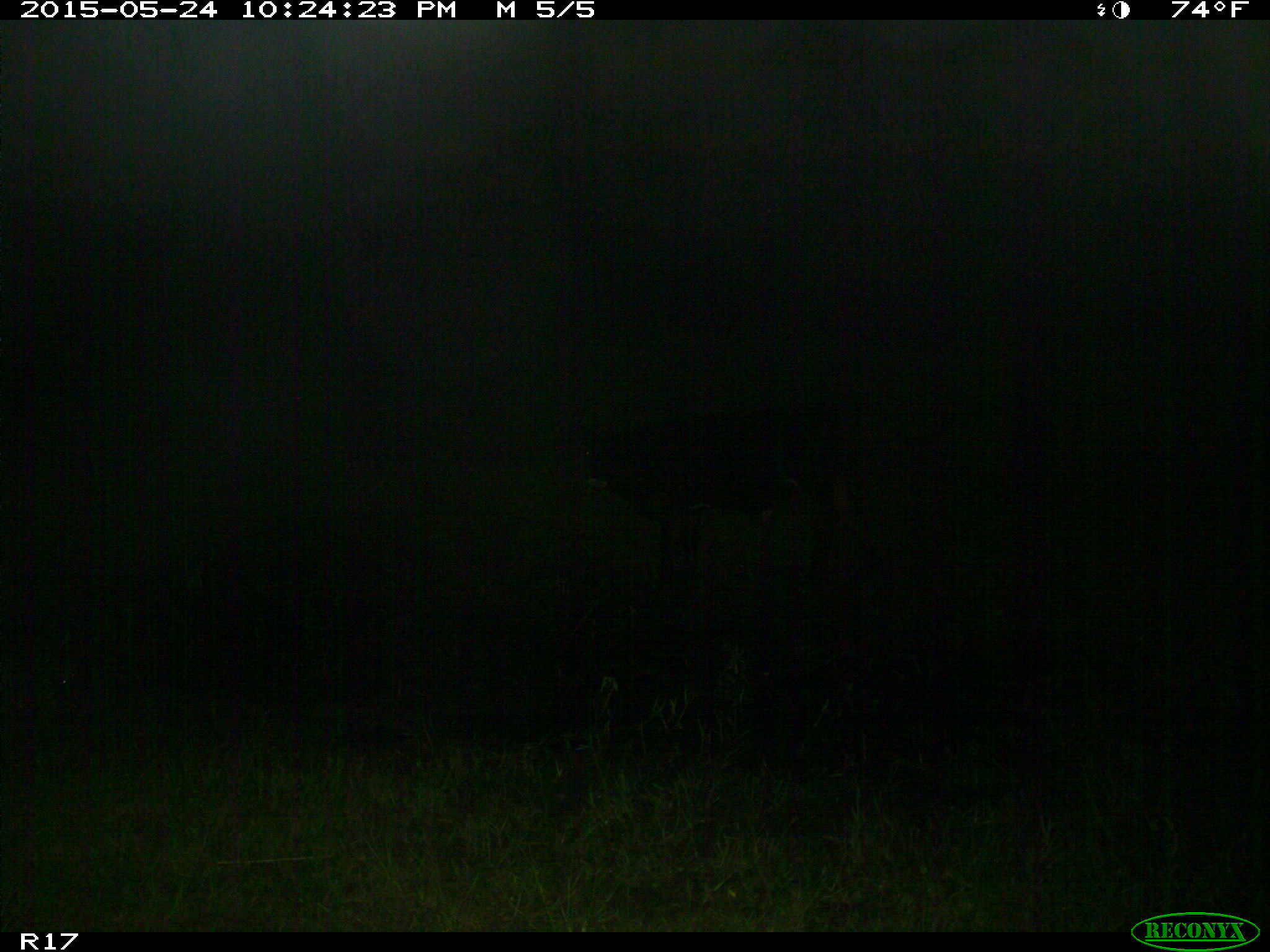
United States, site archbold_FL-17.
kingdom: Animalia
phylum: Chordata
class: Mammalia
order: Artiodactyla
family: Bovidae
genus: Bos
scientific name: Bos taurus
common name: domestic cow